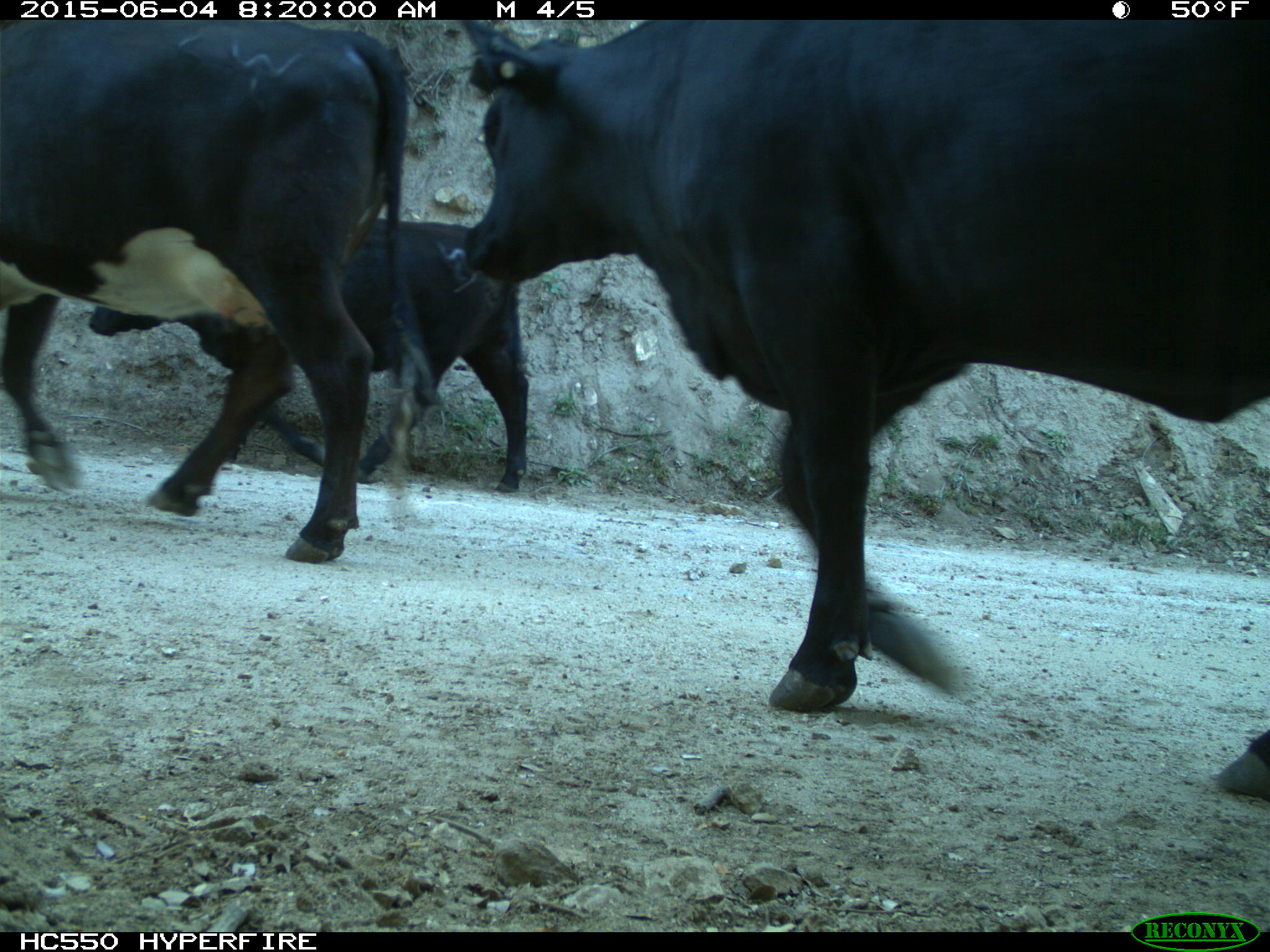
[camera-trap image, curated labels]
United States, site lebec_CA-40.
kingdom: Animalia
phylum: Chordata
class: Mammalia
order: Artiodactyla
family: Bovidae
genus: Bos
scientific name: Bos taurus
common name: domestic cow